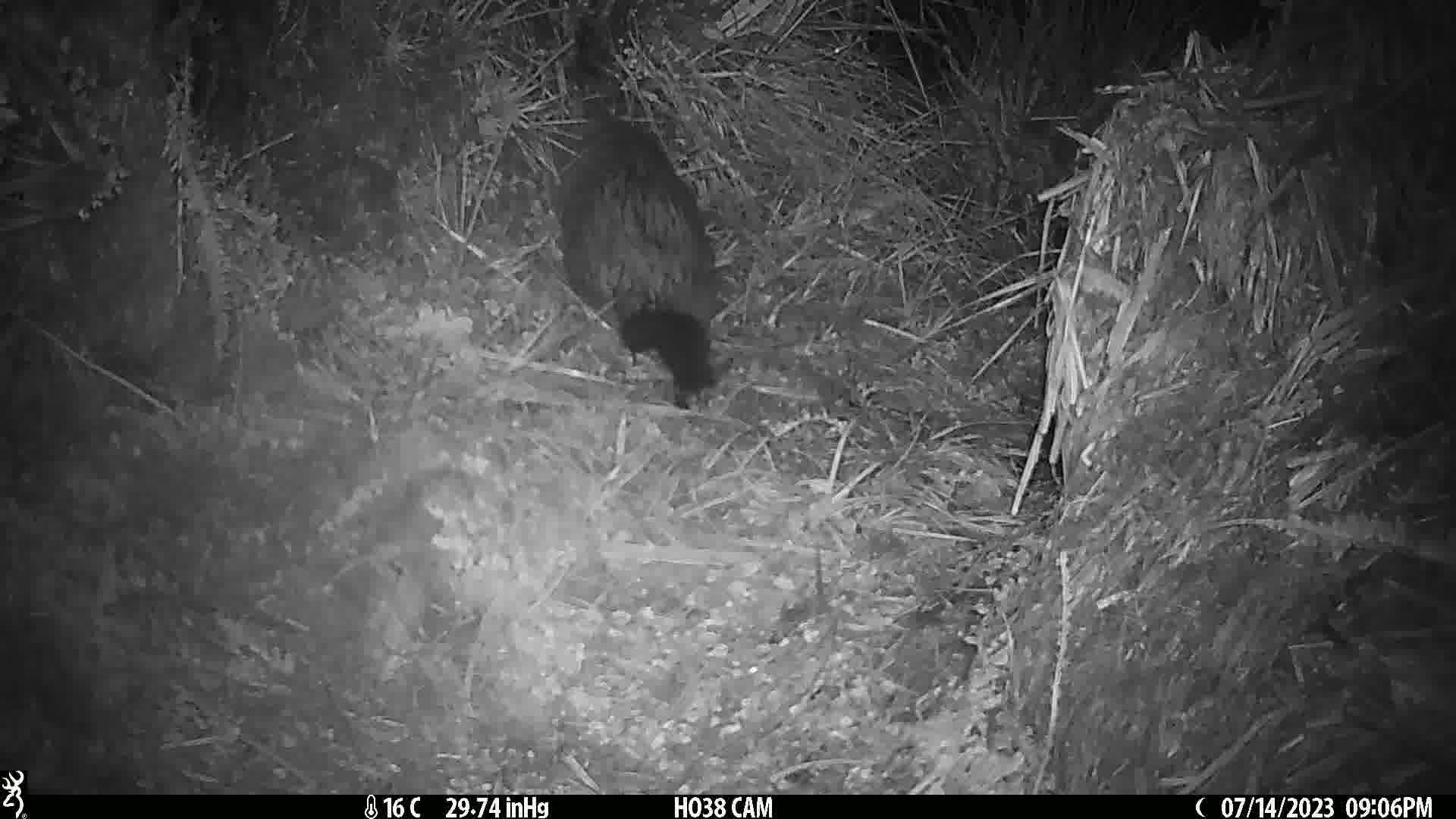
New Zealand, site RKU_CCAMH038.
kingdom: Animalia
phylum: Chordata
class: Mammalia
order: Diprotodontia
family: Phalangeridae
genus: Trichosurus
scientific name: Trichosurus vulpecula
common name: common brushtail possum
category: possum